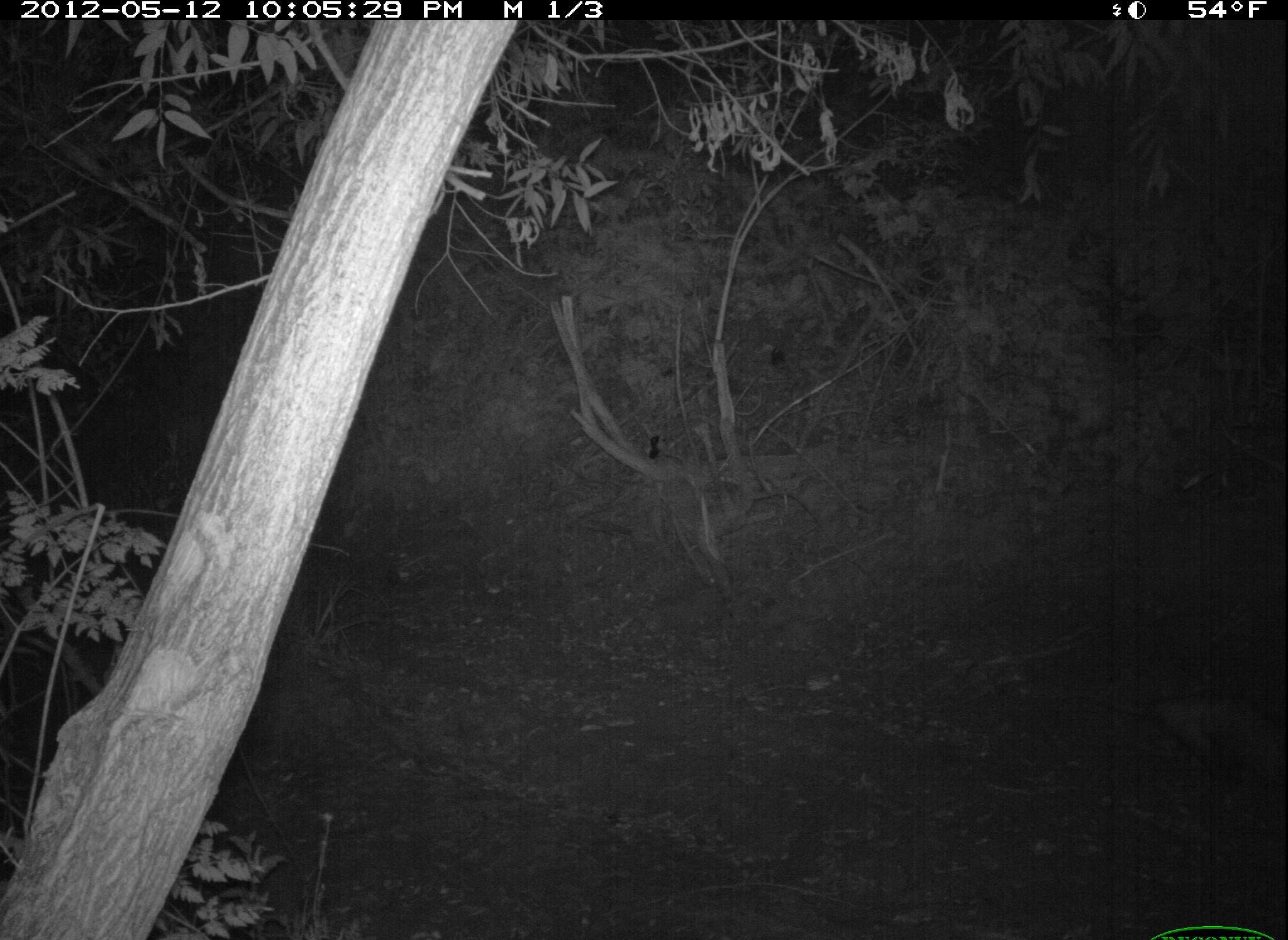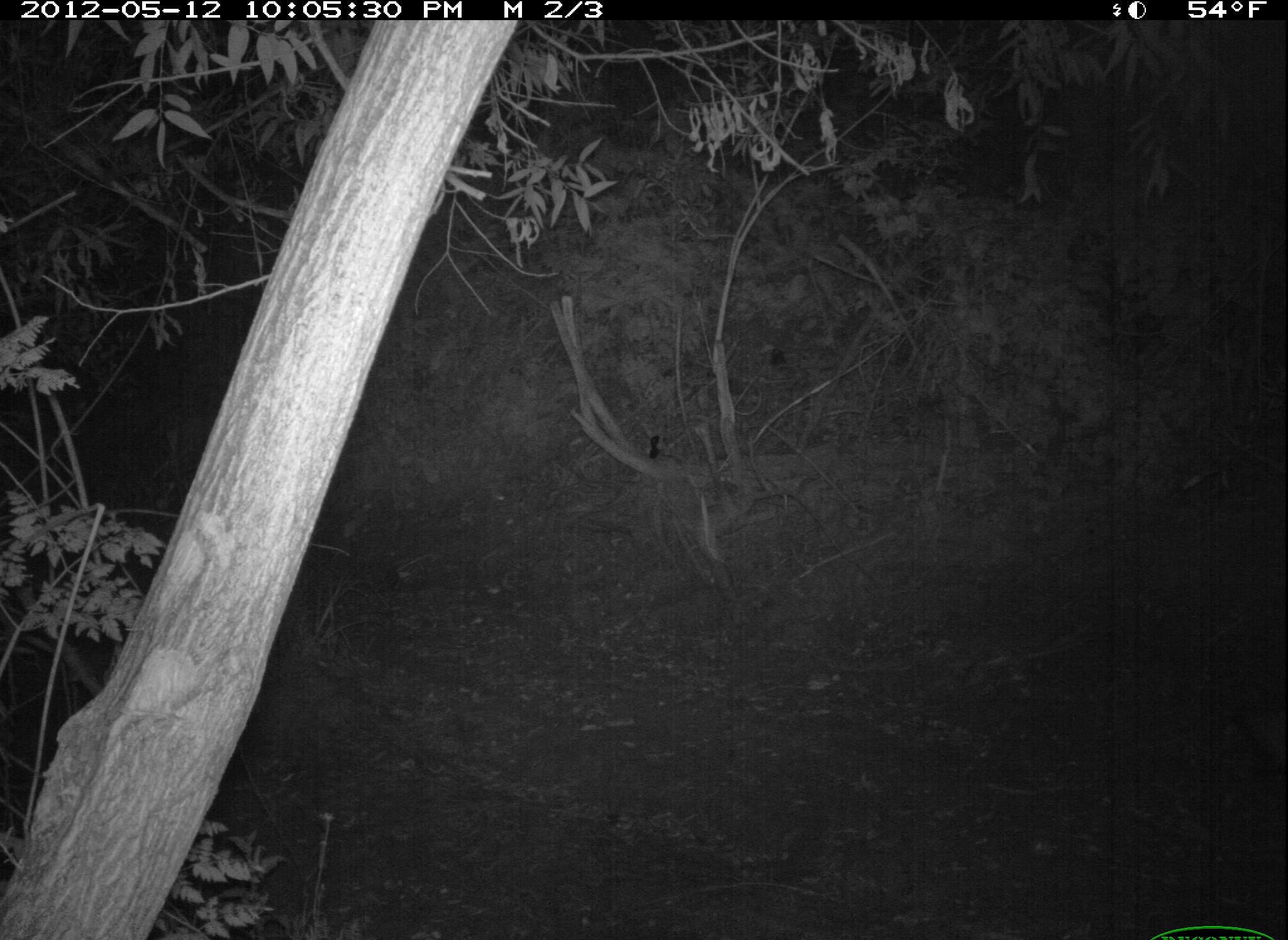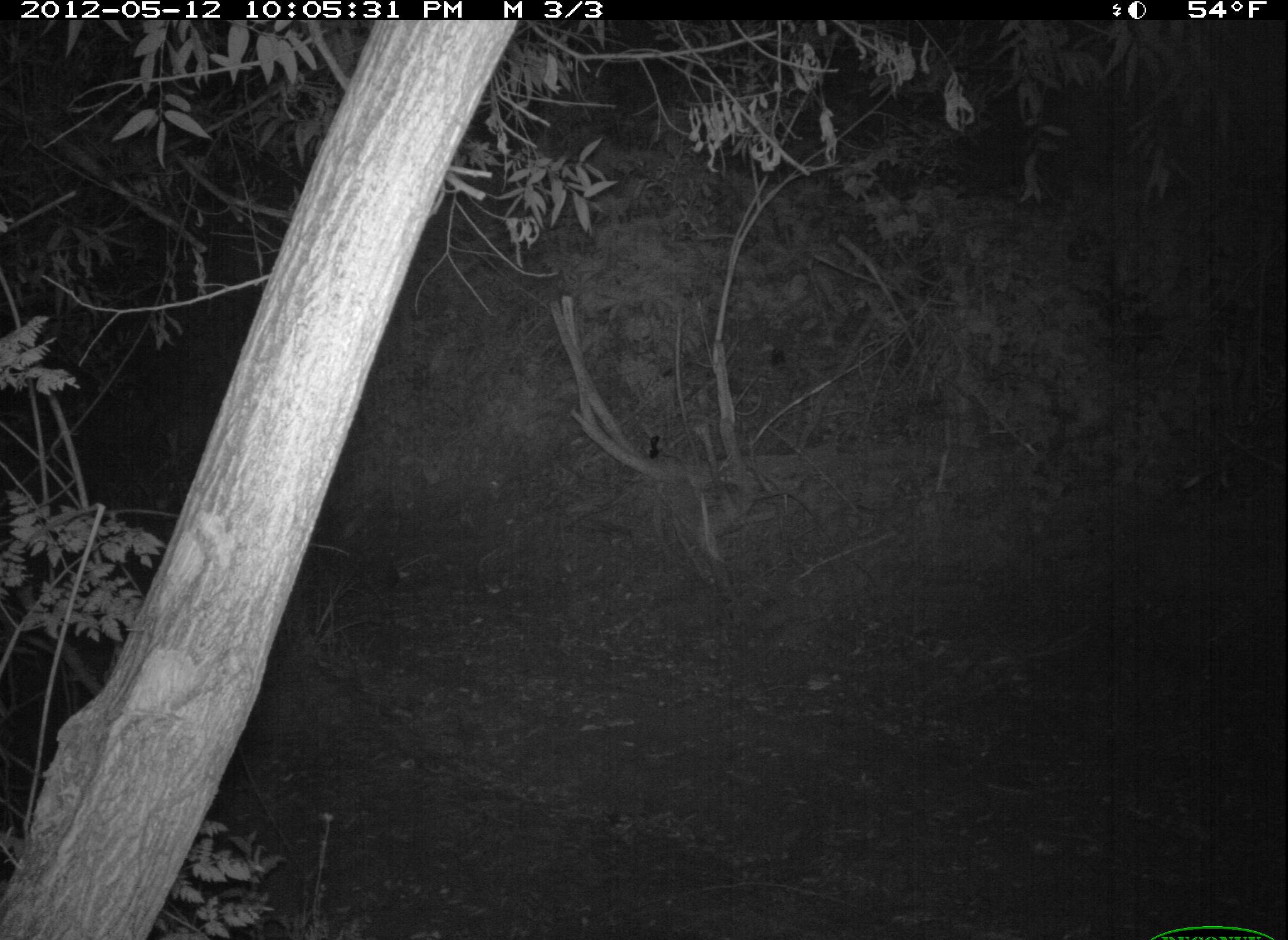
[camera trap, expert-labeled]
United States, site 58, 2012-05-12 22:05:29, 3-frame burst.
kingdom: Animalia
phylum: Chordata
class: Mammalia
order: Didelphimorphia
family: Didelphidae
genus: Didelphis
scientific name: Didelphis virginiana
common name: virginia opossum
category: opossum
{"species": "opossum (virginia opossum) (Didelphis virginiana)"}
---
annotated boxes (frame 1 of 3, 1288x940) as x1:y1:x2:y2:
opossum: 1083:685:1288:784